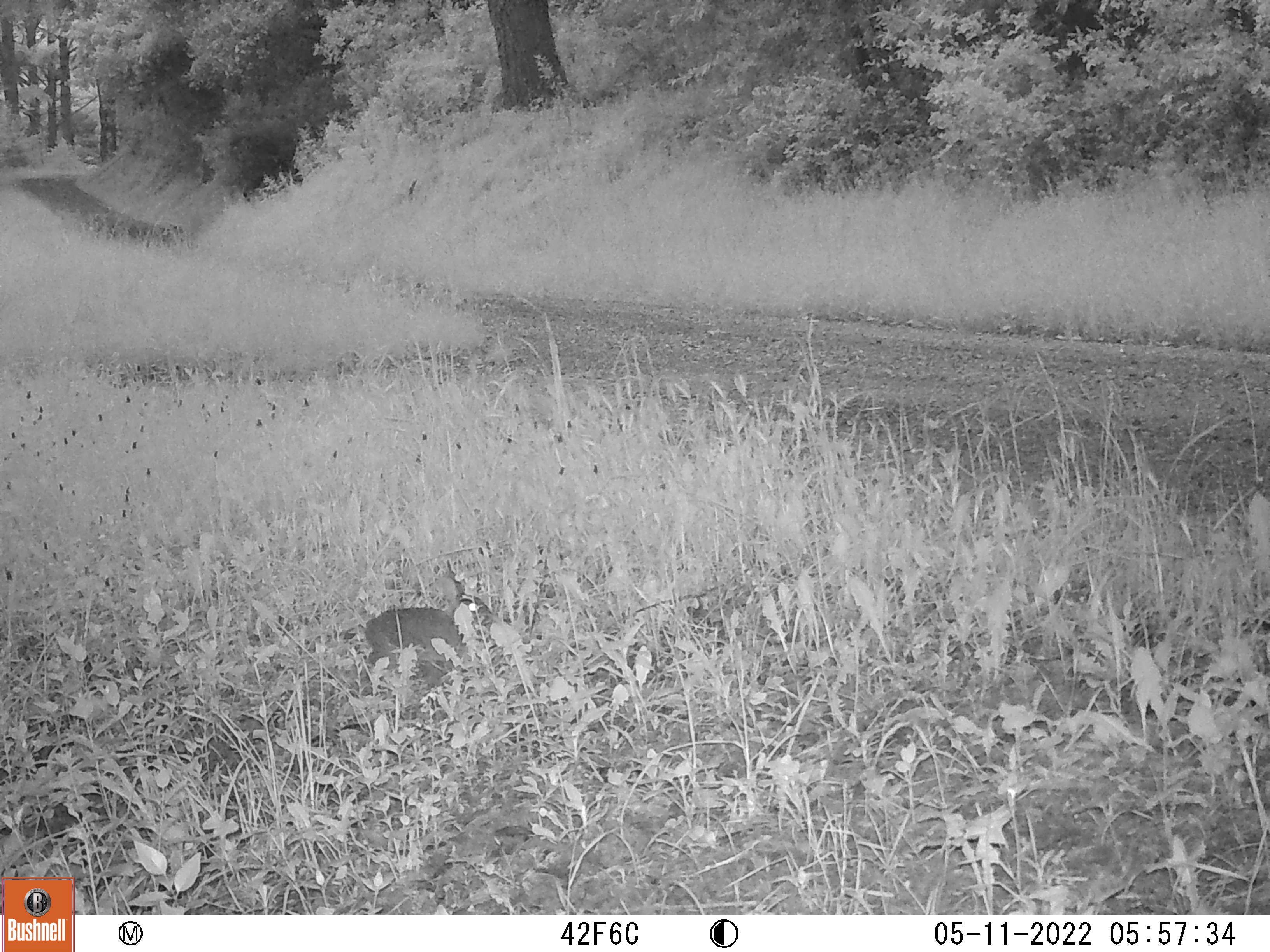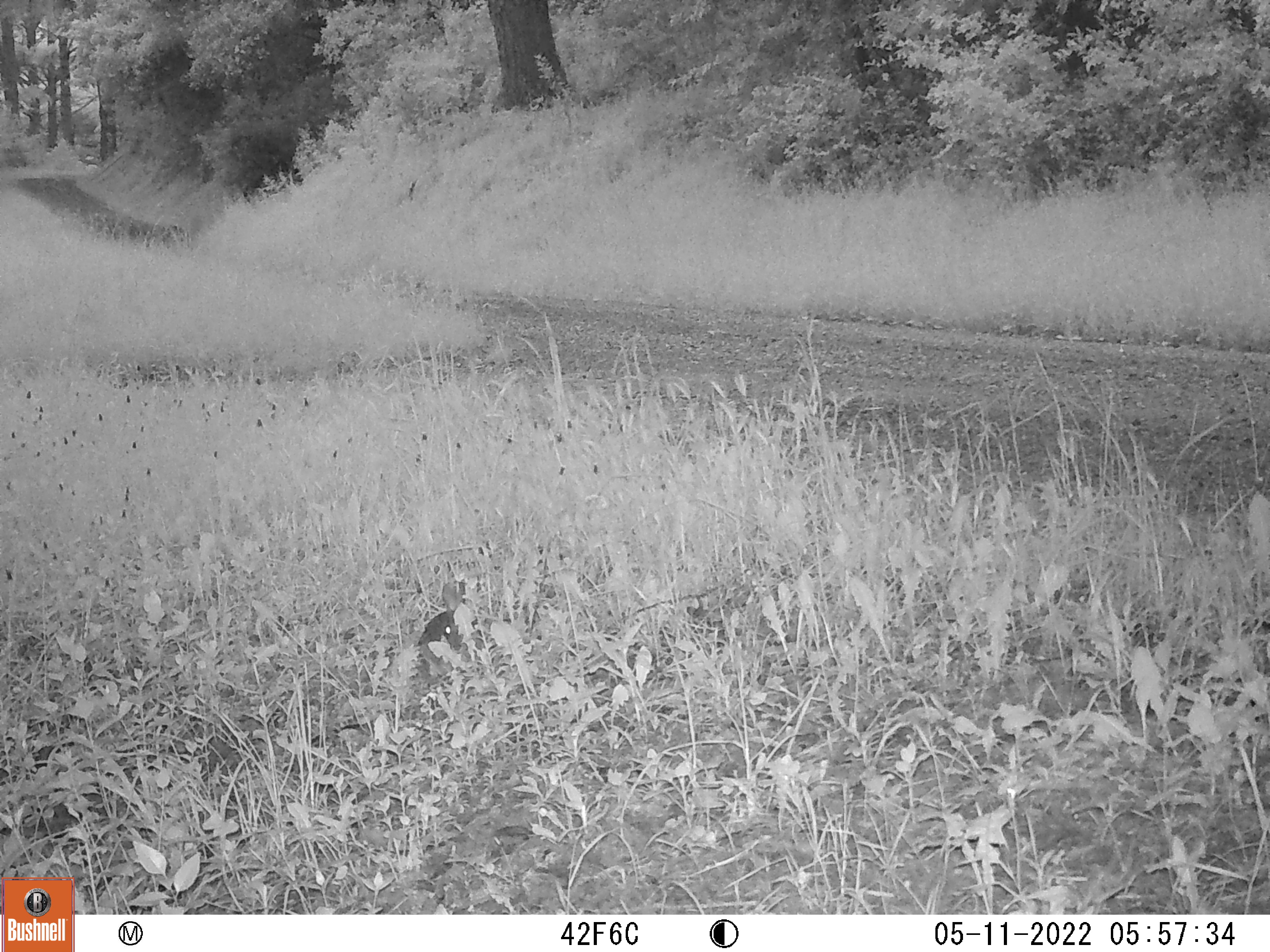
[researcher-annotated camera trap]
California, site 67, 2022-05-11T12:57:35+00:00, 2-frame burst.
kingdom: Animalia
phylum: Chordata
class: Mammalia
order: Lagomorpha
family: Leporidae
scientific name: Leporidae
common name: rabbit